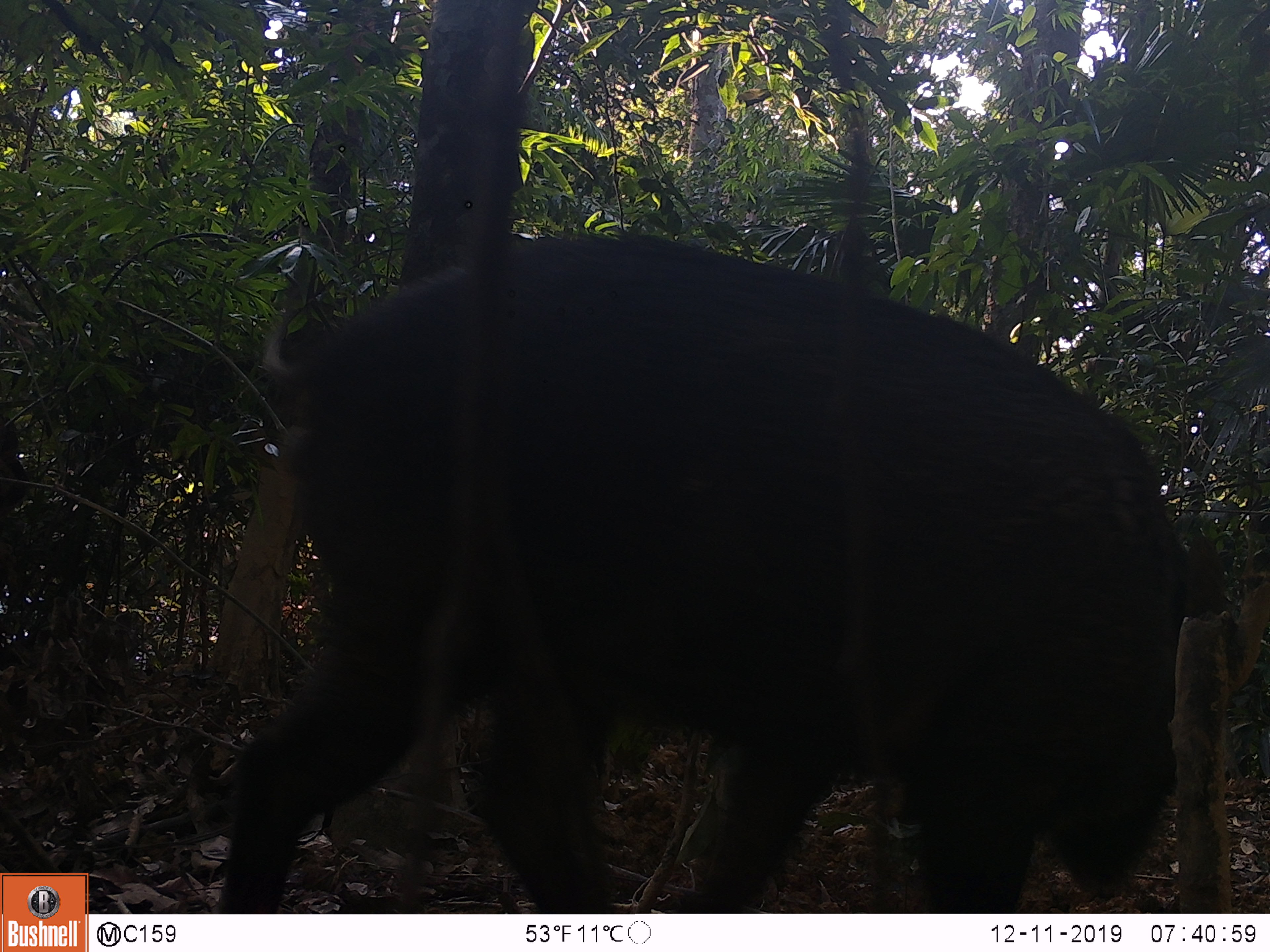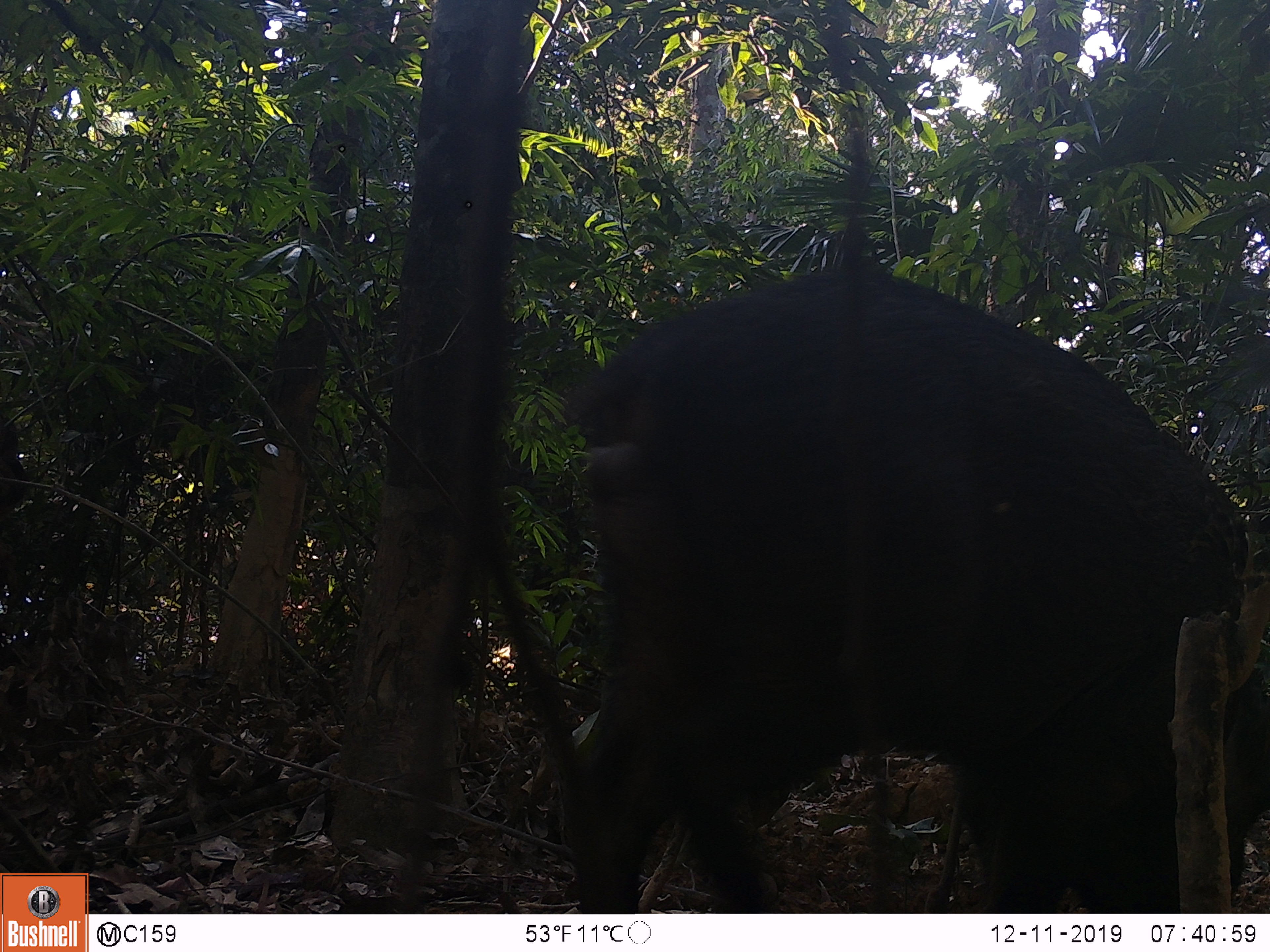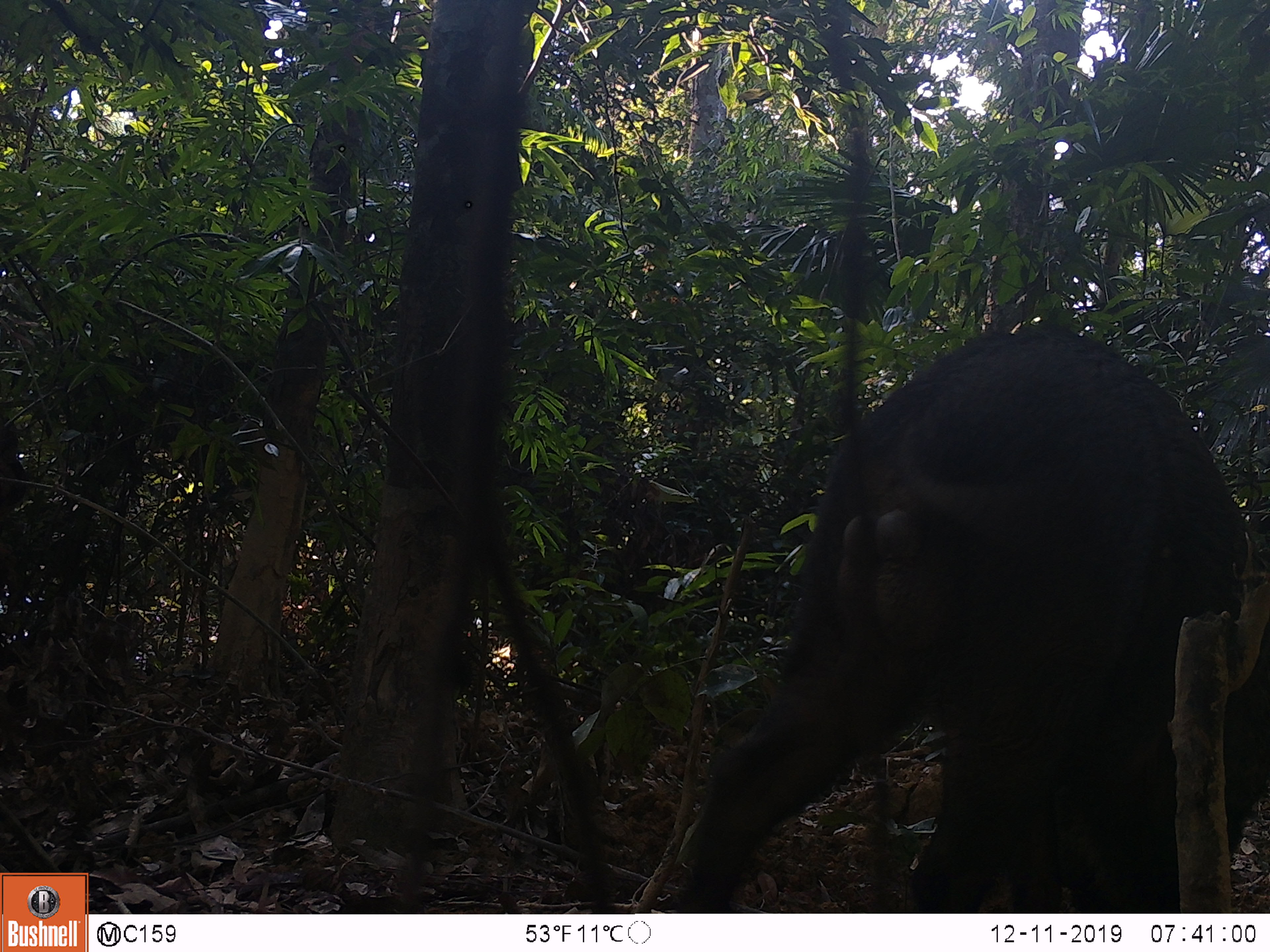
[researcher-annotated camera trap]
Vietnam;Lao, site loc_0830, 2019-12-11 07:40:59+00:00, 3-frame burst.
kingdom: Animalia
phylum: Chordata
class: Mammalia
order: Artiodactyla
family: Suidae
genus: Sus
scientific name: Sus scrofa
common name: eurasian wild pig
Eurasian wild pig (Sus scrofa). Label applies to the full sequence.